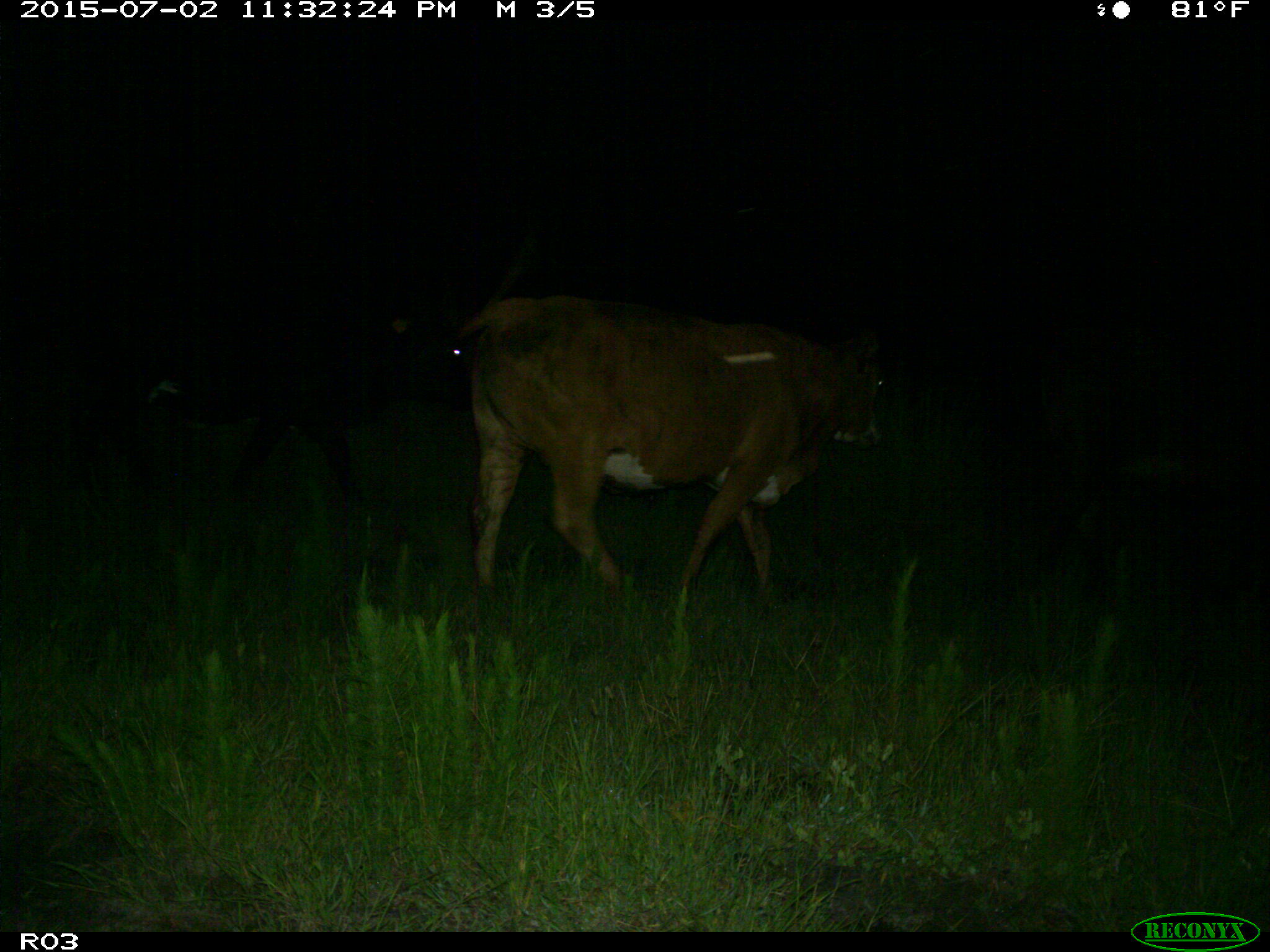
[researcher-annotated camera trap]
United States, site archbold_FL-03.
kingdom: Animalia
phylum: Chordata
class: Mammalia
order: Artiodactyla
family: Bovidae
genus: Bos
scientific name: Bos taurus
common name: domestic cow